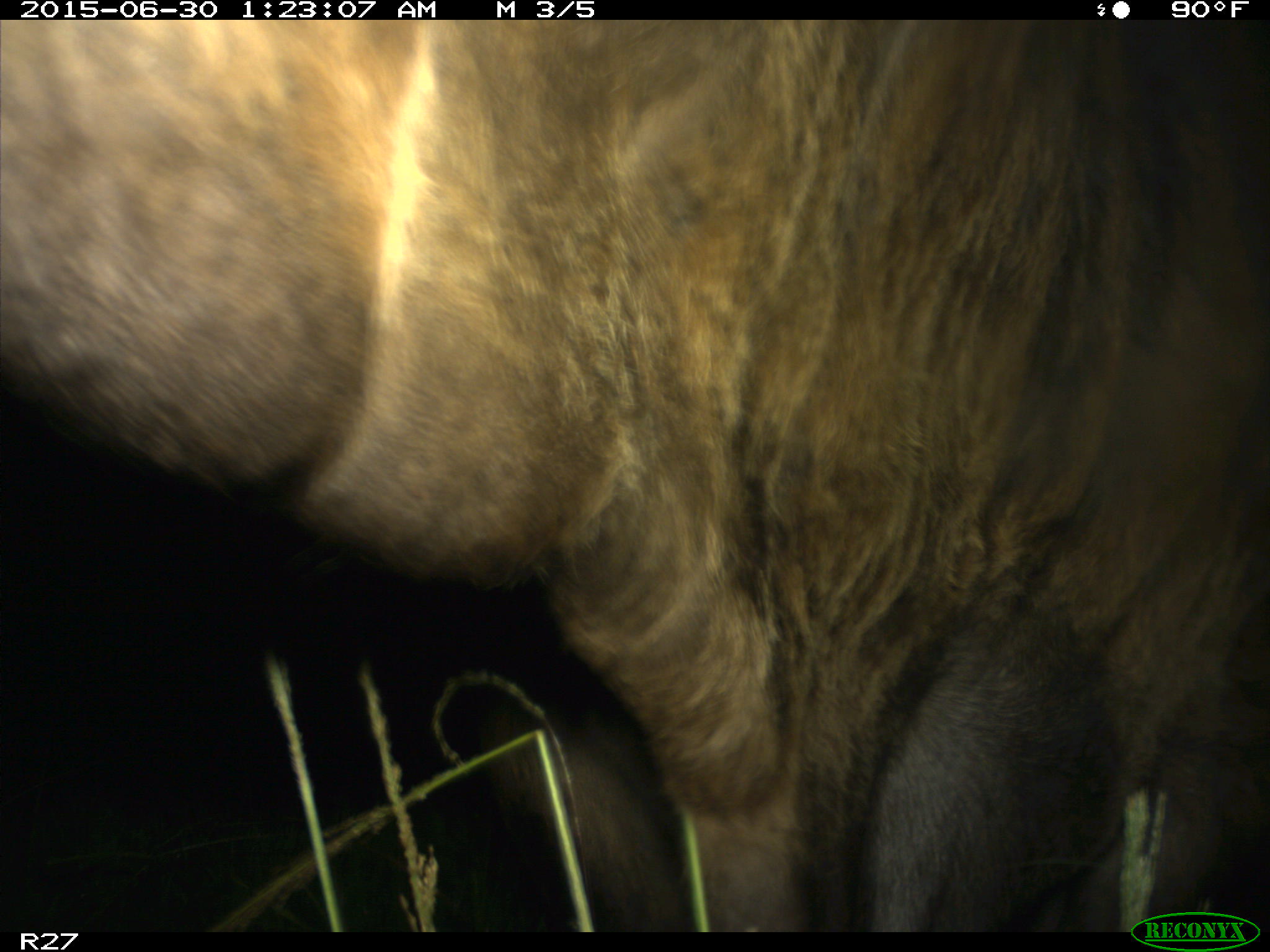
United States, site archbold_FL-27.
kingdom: Animalia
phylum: Chordata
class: Mammalia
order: Artiodactyla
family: Bovidae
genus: Bos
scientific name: Bos taurus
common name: domestic cow